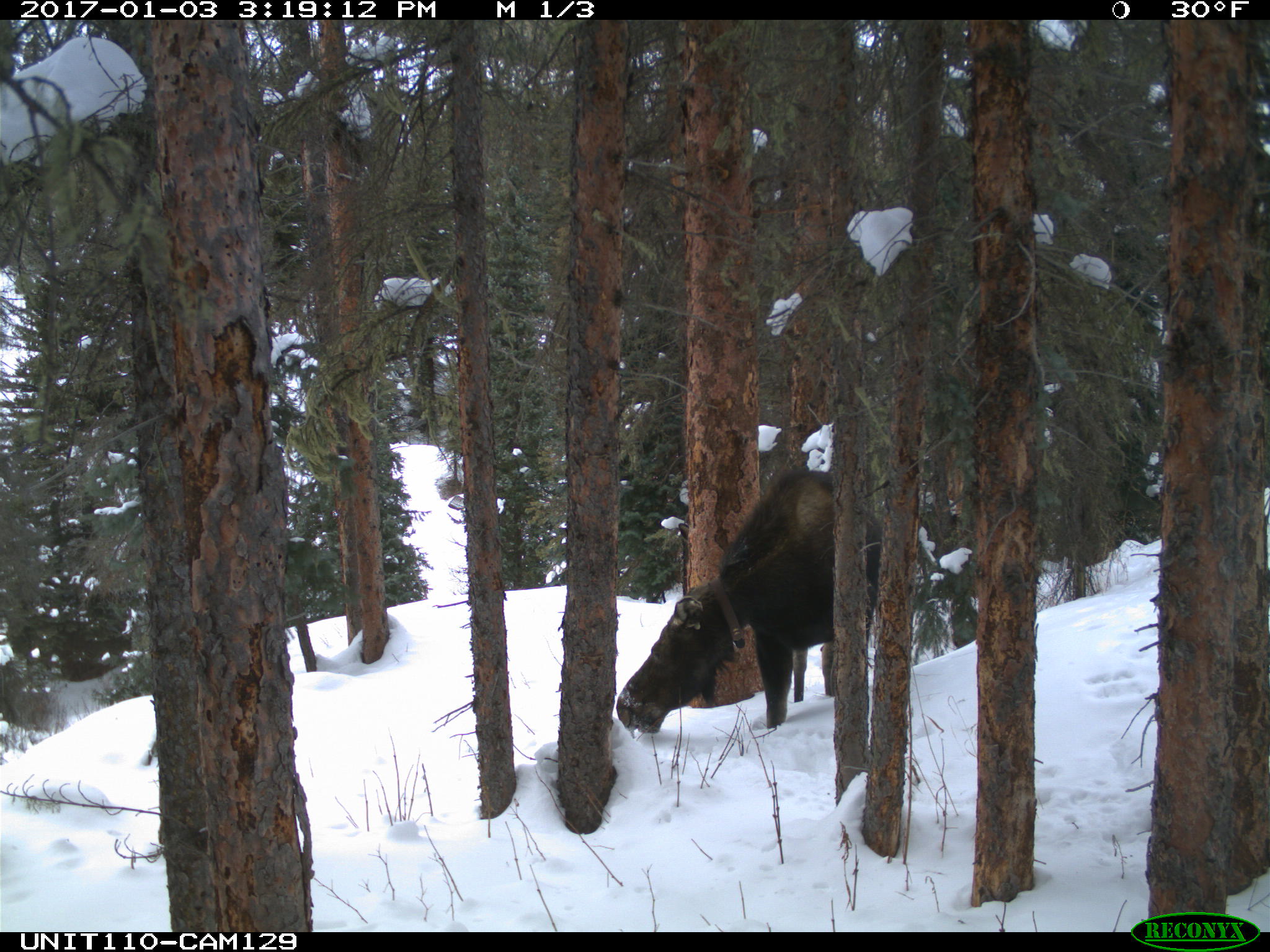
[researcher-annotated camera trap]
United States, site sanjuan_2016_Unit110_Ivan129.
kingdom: Animalia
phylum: Chordata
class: Mammalia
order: Artiodactyla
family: Cervidae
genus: Alces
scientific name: Alces alces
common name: moose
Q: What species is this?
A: Alces alces (moose).